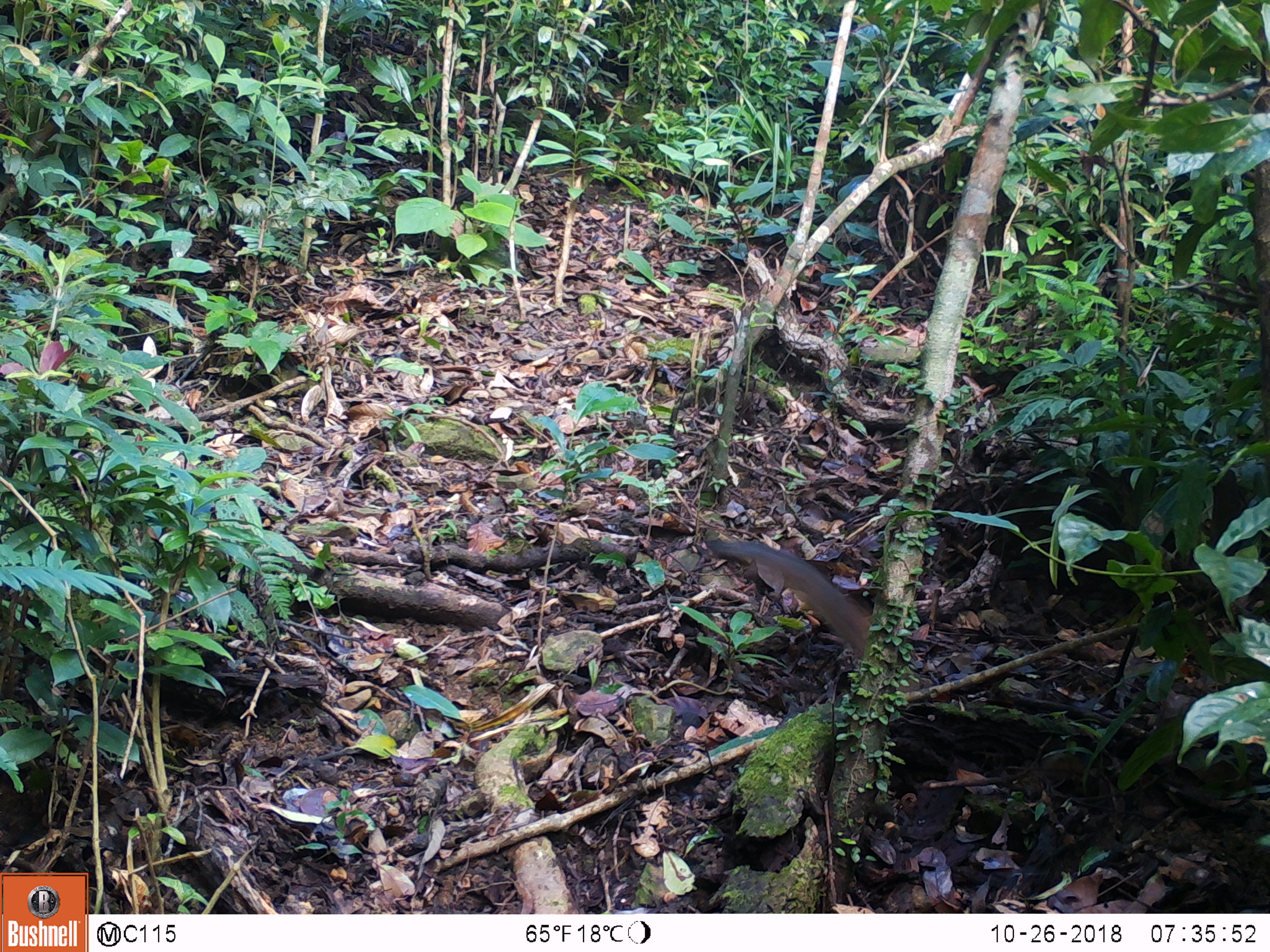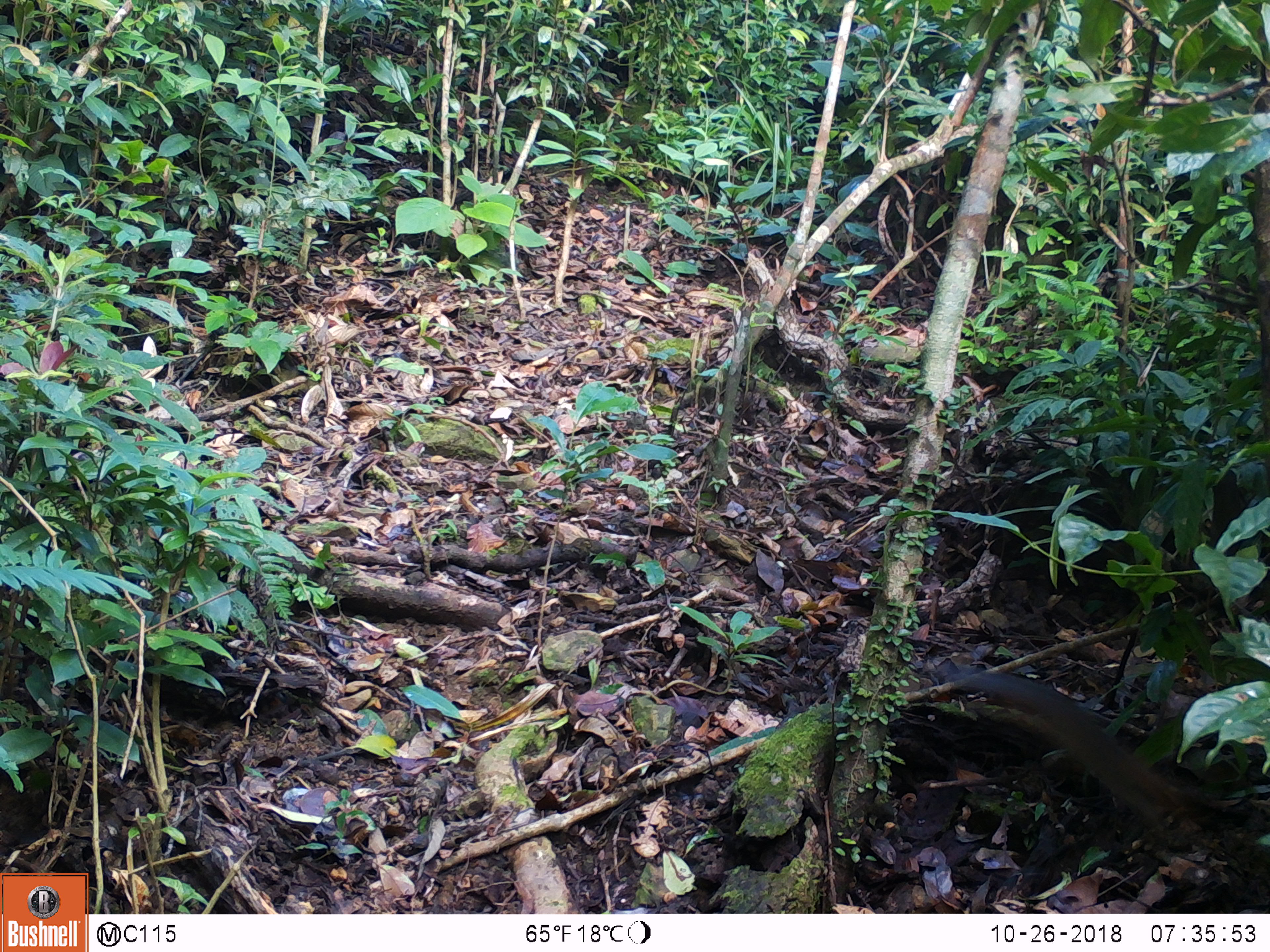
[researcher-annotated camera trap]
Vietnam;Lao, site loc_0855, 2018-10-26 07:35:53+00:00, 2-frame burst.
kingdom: Animalia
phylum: Chordata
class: Mammalia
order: Rodentia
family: Sciuridae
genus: Dremomys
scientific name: Dremomys rufigenis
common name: red-cheeked squirrel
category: red cheeked squirrel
Red cheeked squirrel (red-cheeked squirrel) (Dremomys rufigenis). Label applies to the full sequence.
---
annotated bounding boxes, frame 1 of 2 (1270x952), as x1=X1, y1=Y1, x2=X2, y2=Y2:
red cheeked squirrel: x1=706, y1=540, x2=921, y2=690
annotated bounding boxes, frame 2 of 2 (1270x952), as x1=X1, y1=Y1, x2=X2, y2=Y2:
red cheeked squirrel: x1=938, y1=662, x2=1193, y2=833